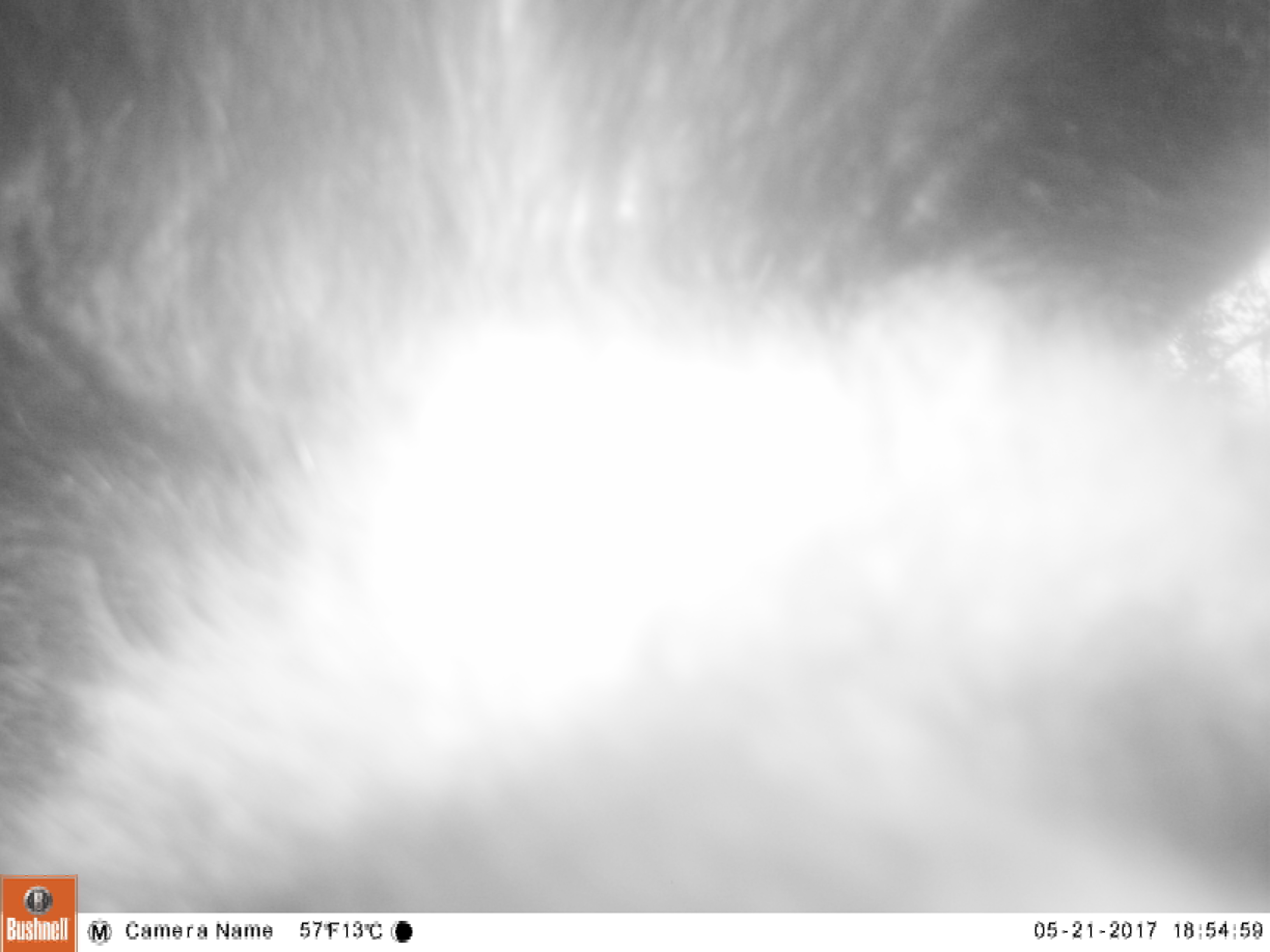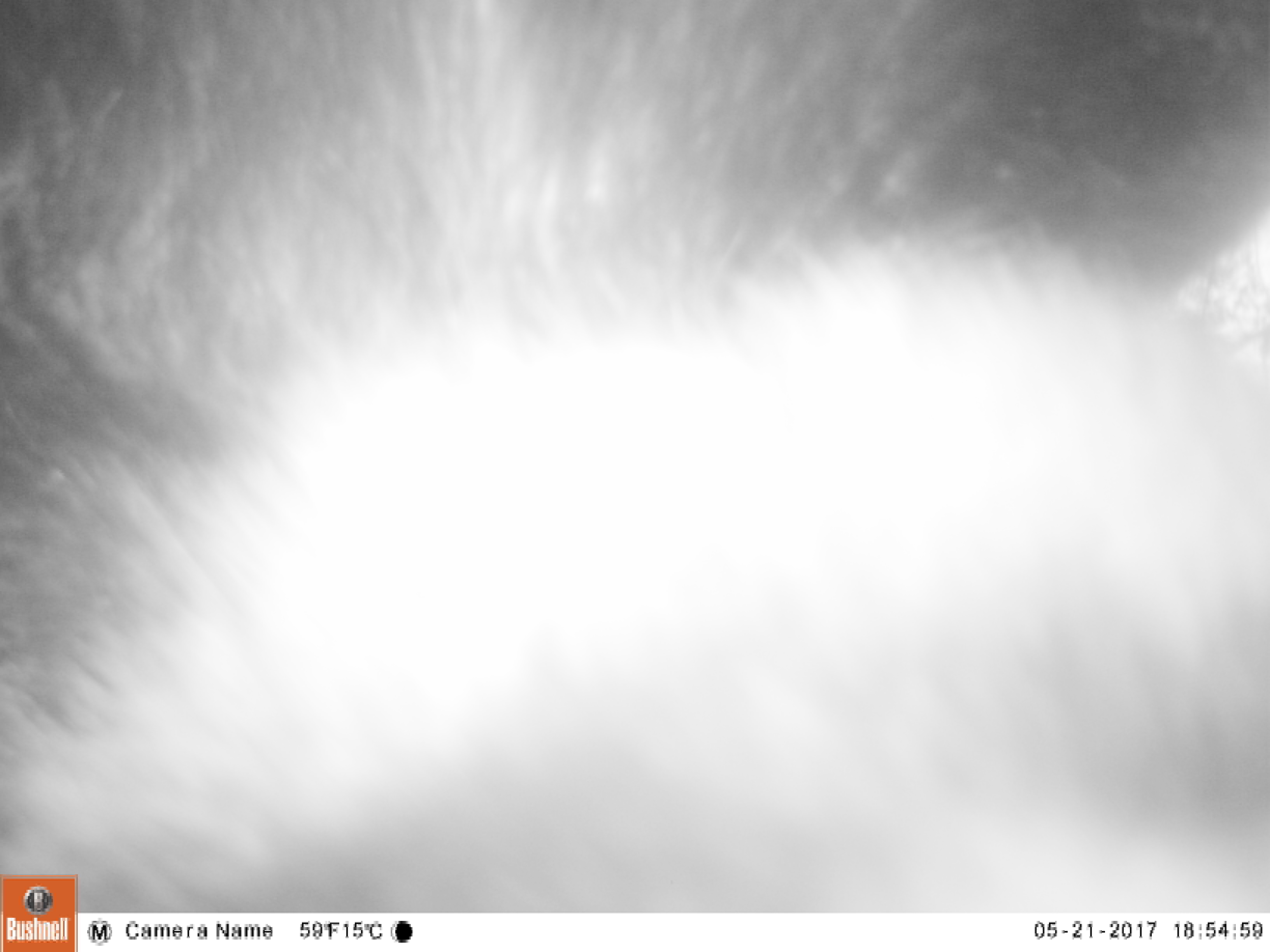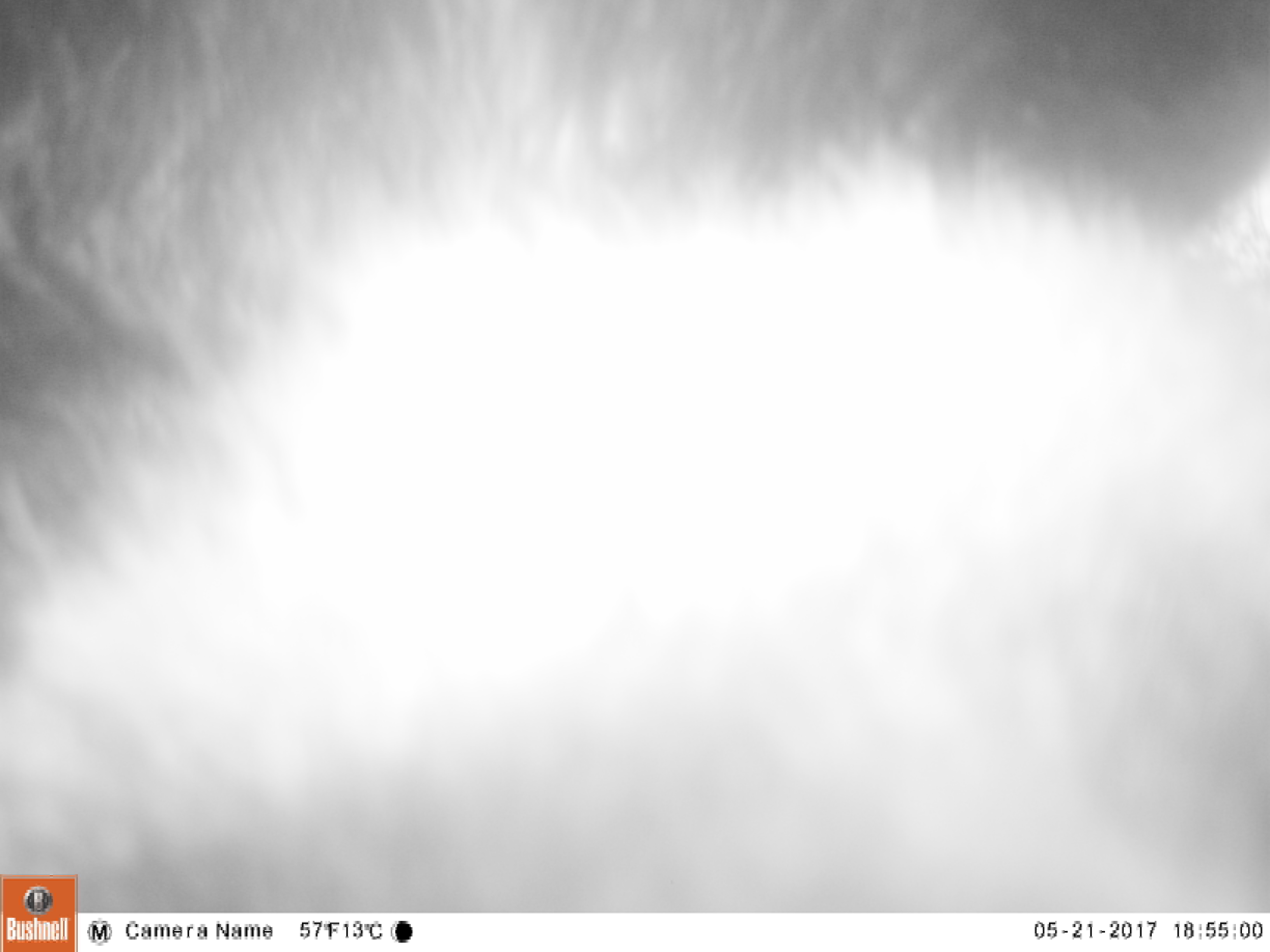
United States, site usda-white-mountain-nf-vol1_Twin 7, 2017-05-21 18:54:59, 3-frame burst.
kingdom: Animalia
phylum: Chordata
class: Mammalia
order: Carnivora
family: Ursidae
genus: Ursus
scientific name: Ursus americanus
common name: black bear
Black bear (Ursus americanus).